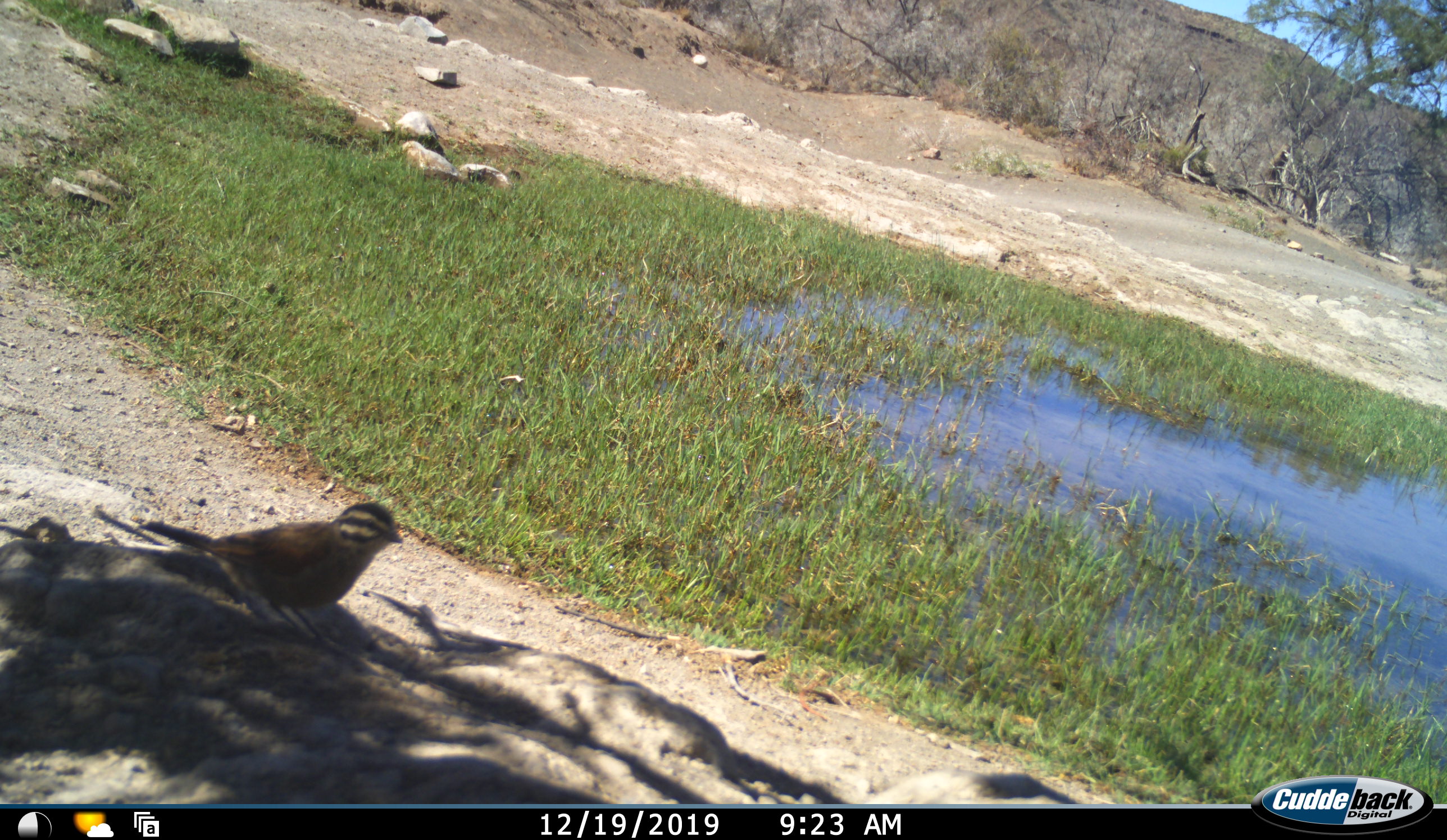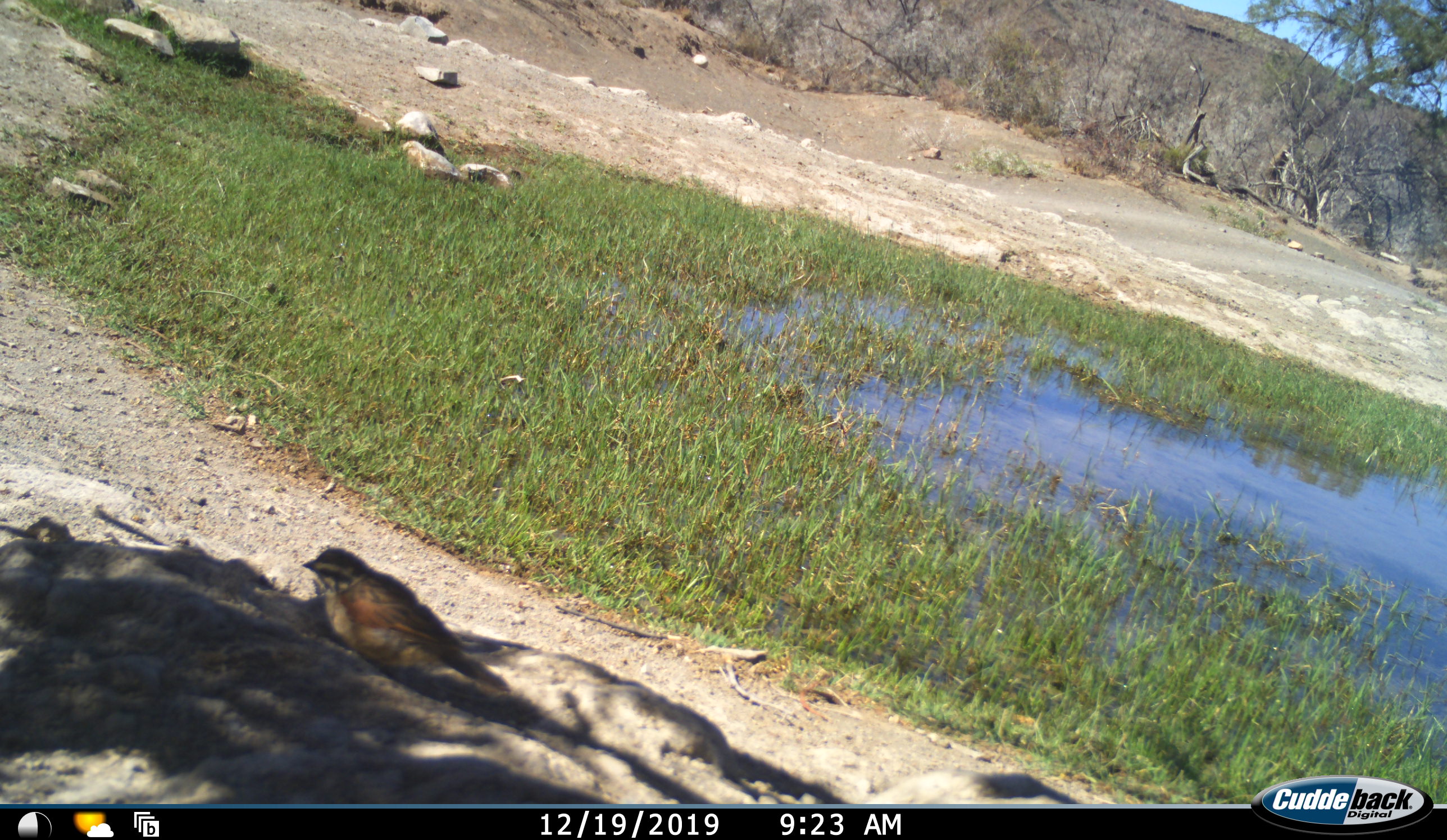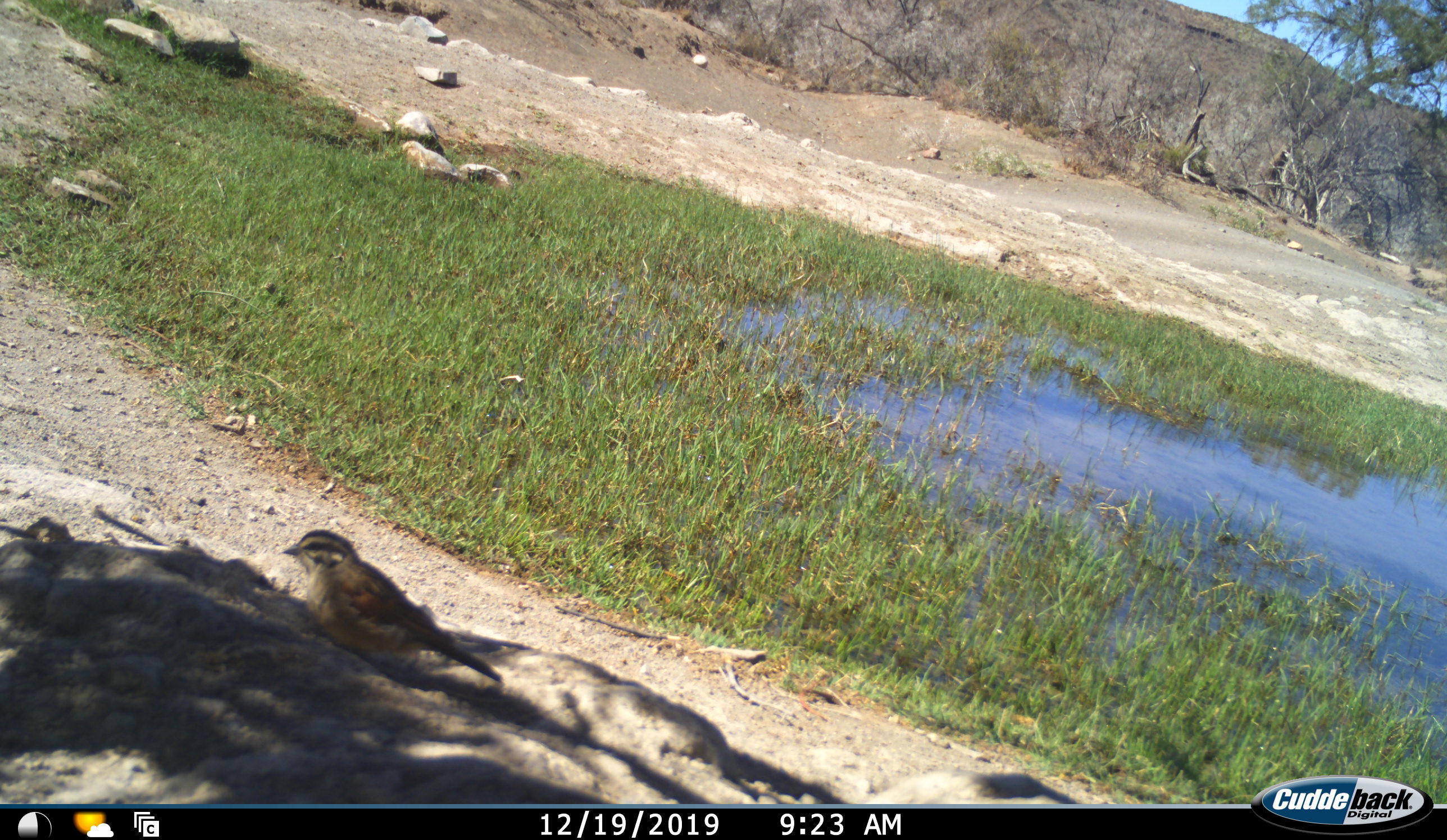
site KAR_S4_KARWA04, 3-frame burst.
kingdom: Animalia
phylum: Chordata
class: Aves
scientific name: Aves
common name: bird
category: birdother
Birdother (bird) (Aves), count 1. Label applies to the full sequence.